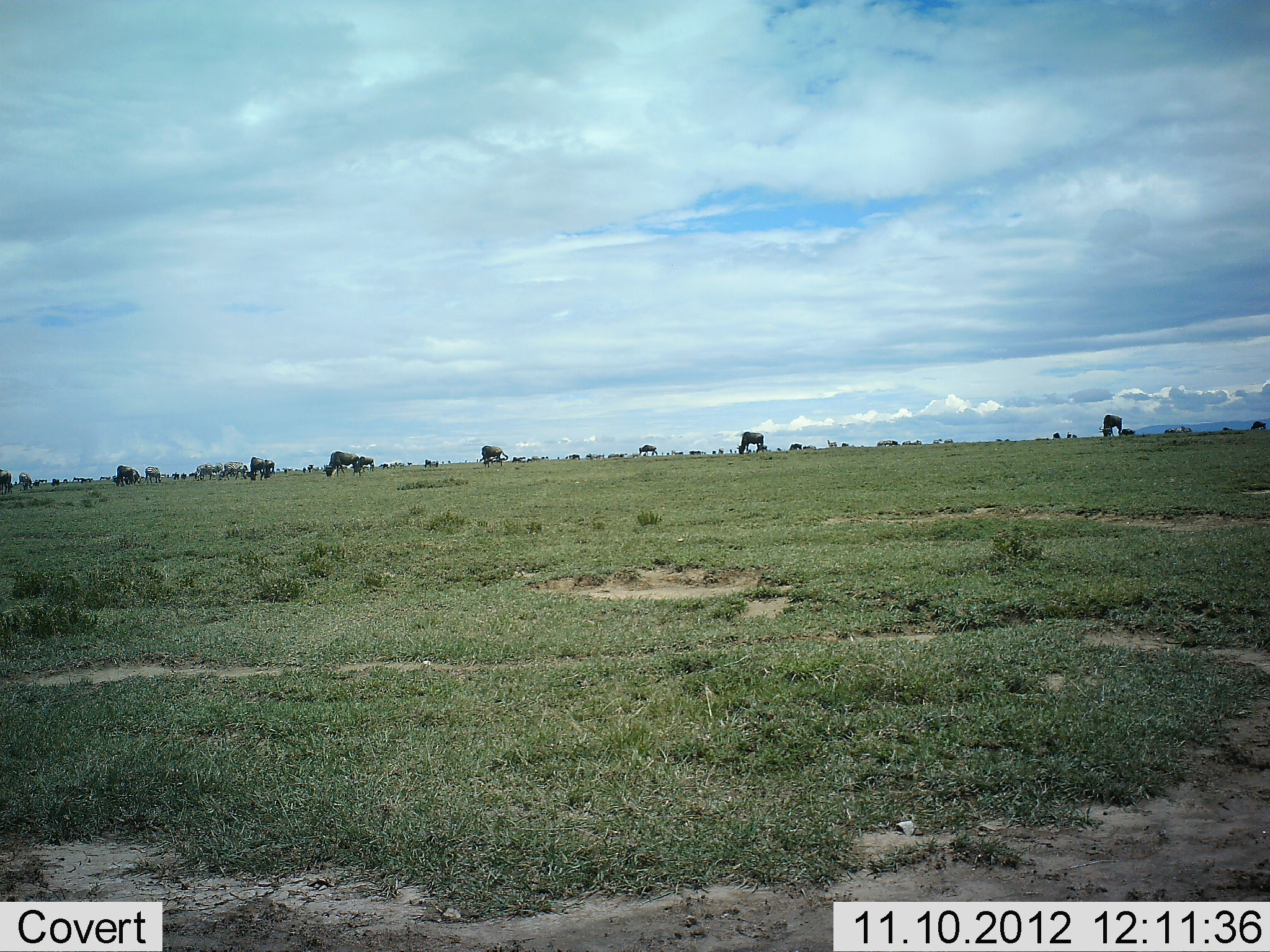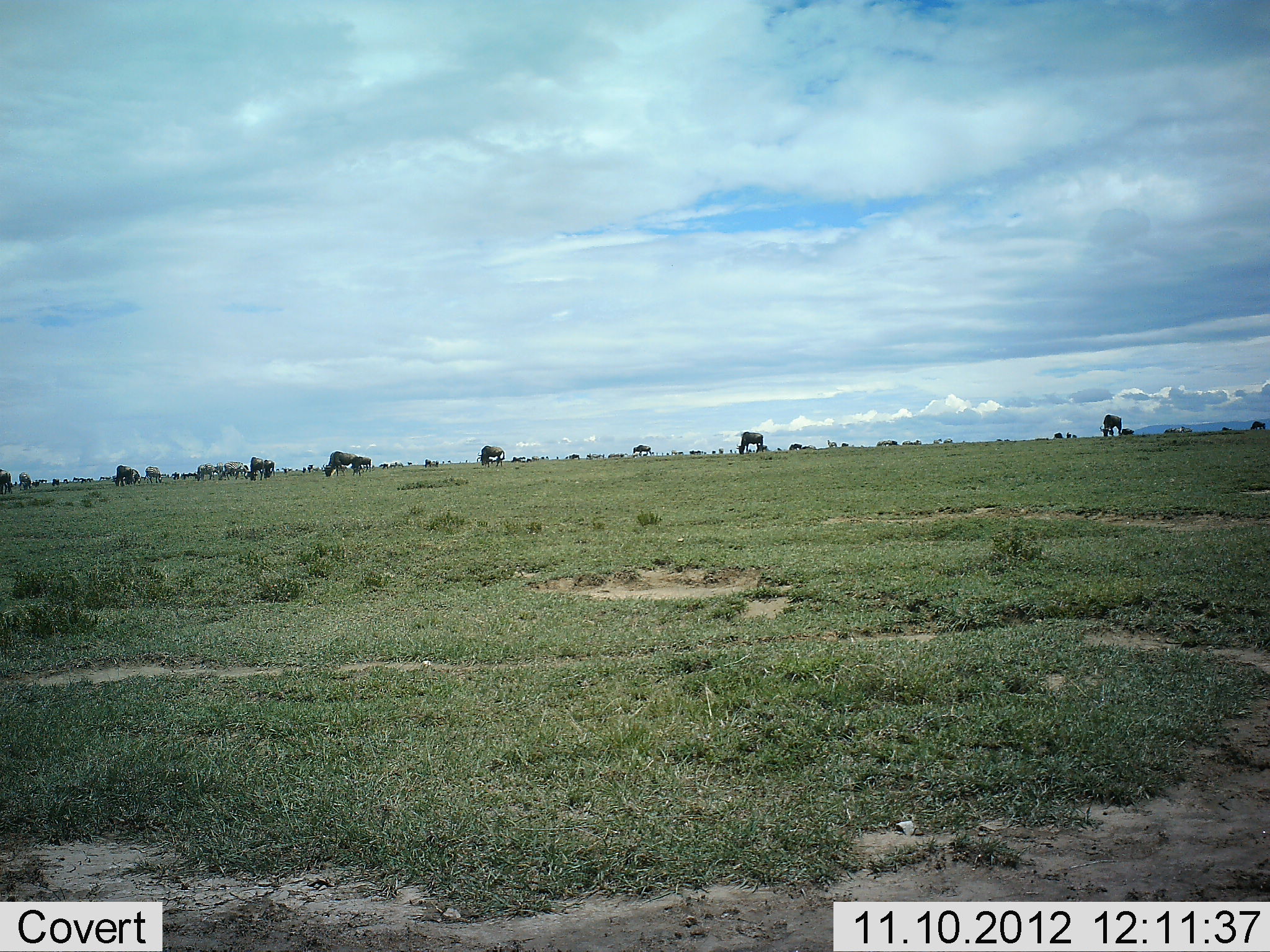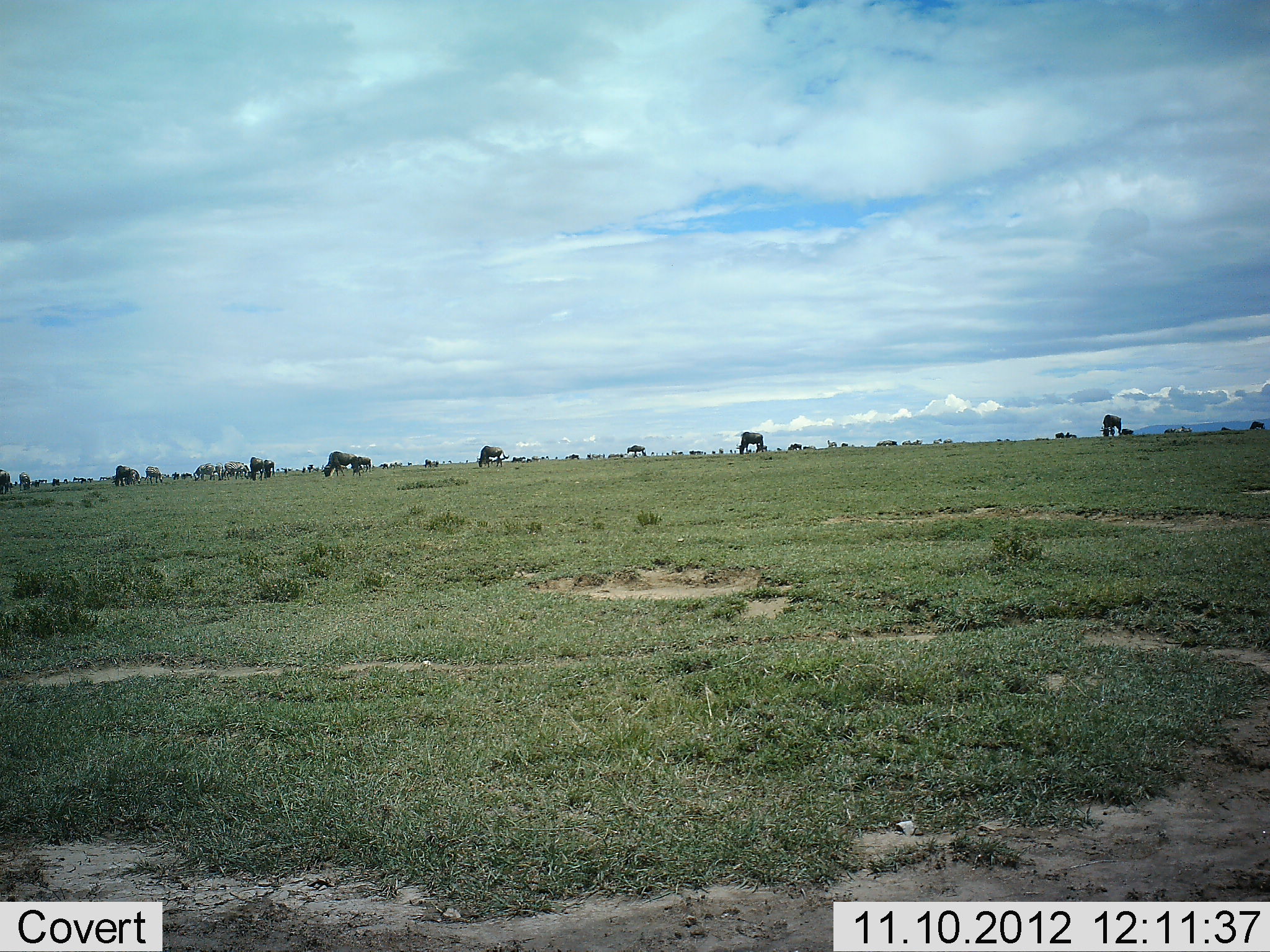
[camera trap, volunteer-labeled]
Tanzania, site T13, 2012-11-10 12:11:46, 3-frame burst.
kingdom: Animalia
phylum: Chordata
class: Mammalia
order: Artiodactyla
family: Bovidae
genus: Connochaetes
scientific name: Connochaetes taurinus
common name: blue wildebeest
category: wildebeest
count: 11-50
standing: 45%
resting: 0%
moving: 18%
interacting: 0%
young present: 0%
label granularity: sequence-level